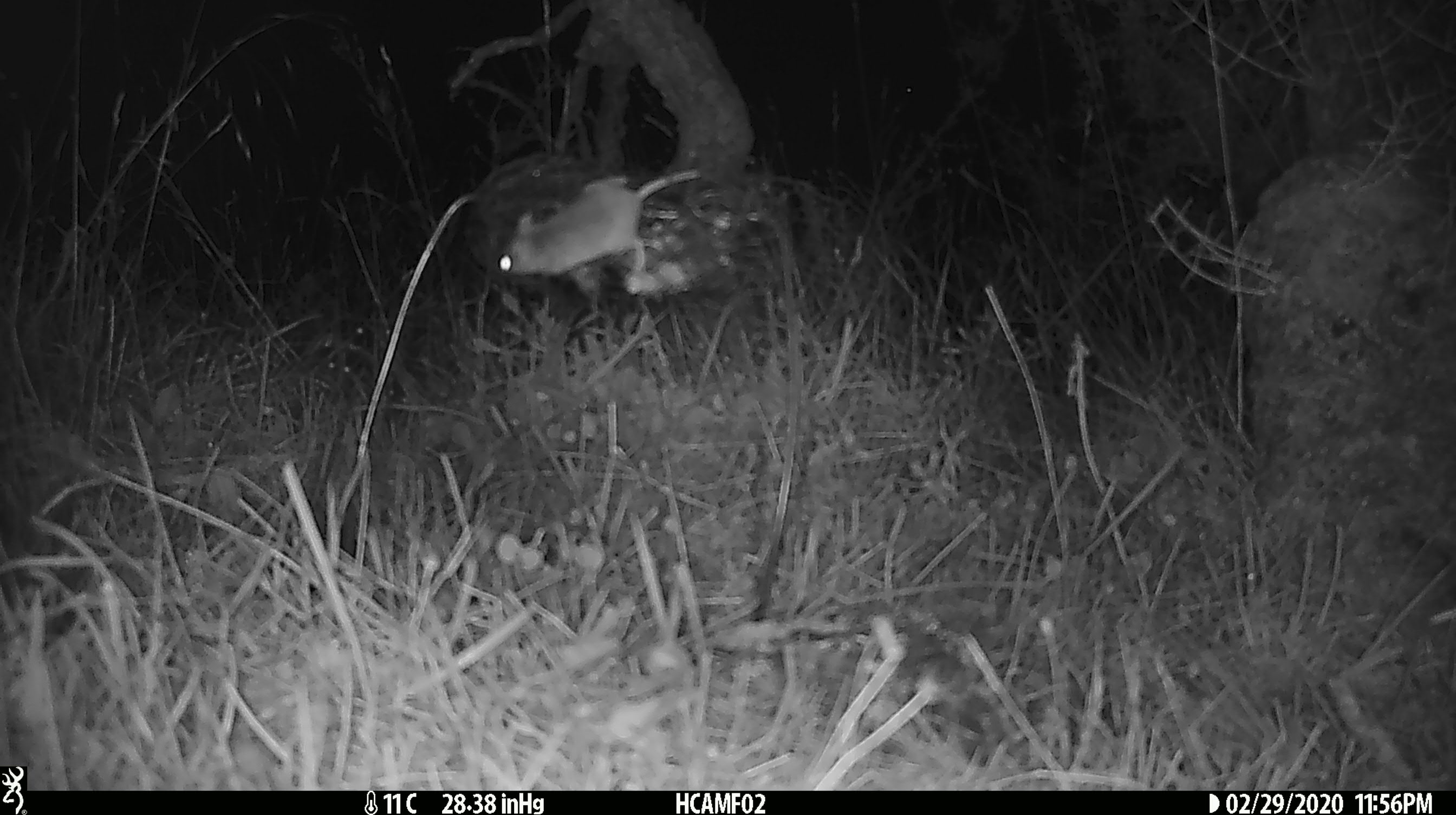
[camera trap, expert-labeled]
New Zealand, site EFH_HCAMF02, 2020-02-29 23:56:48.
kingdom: Animalia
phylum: Chordata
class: Mammalia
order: Rodentia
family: Muridae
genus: Mus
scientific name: Mus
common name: mouse